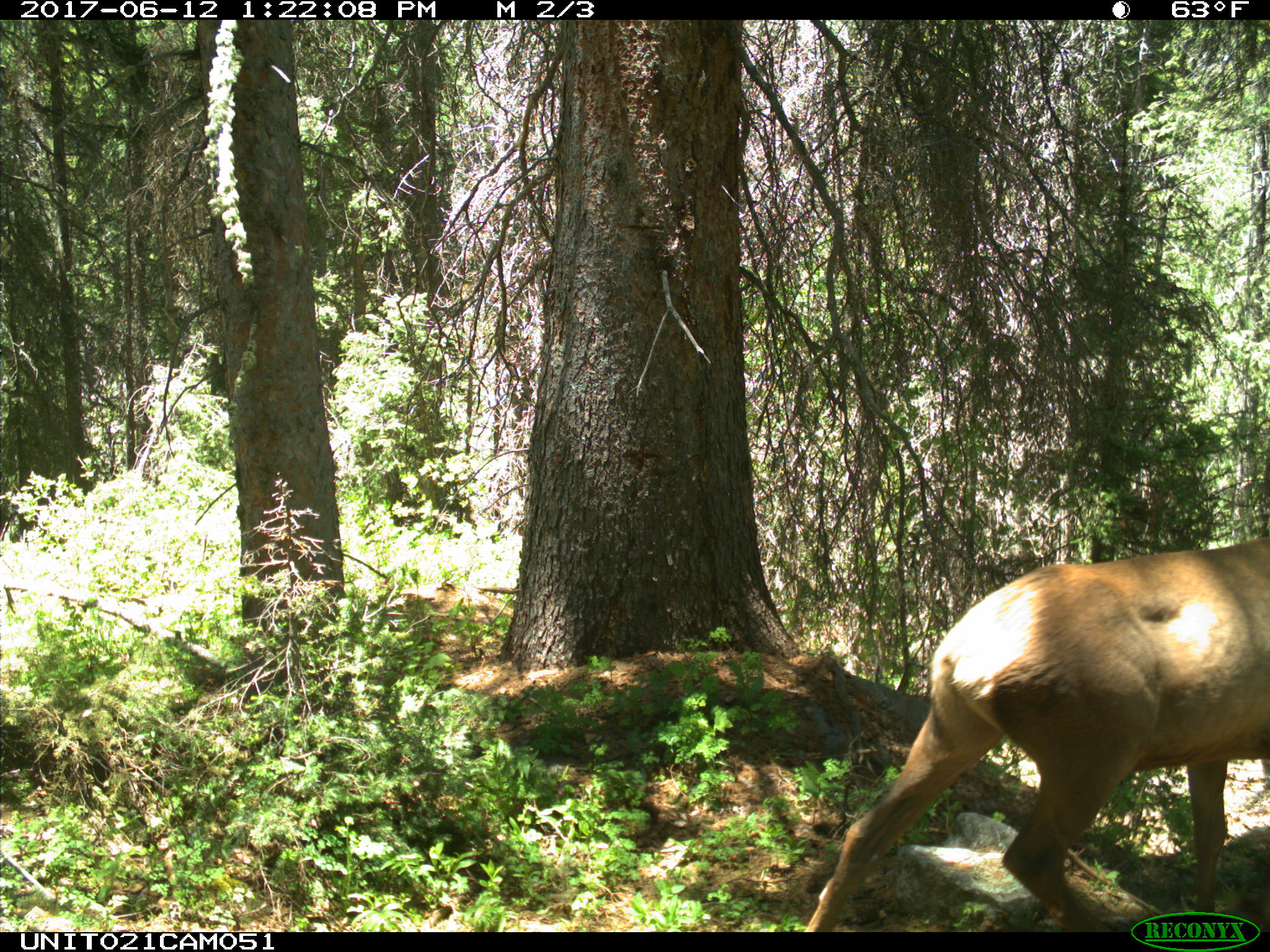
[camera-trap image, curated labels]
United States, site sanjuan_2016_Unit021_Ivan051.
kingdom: Animalia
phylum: Chordata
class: Mammalia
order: Artiodactyla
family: Cervidae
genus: Cervus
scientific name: Cervus elaphus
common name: red deer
Cervus elaphus (red deer).